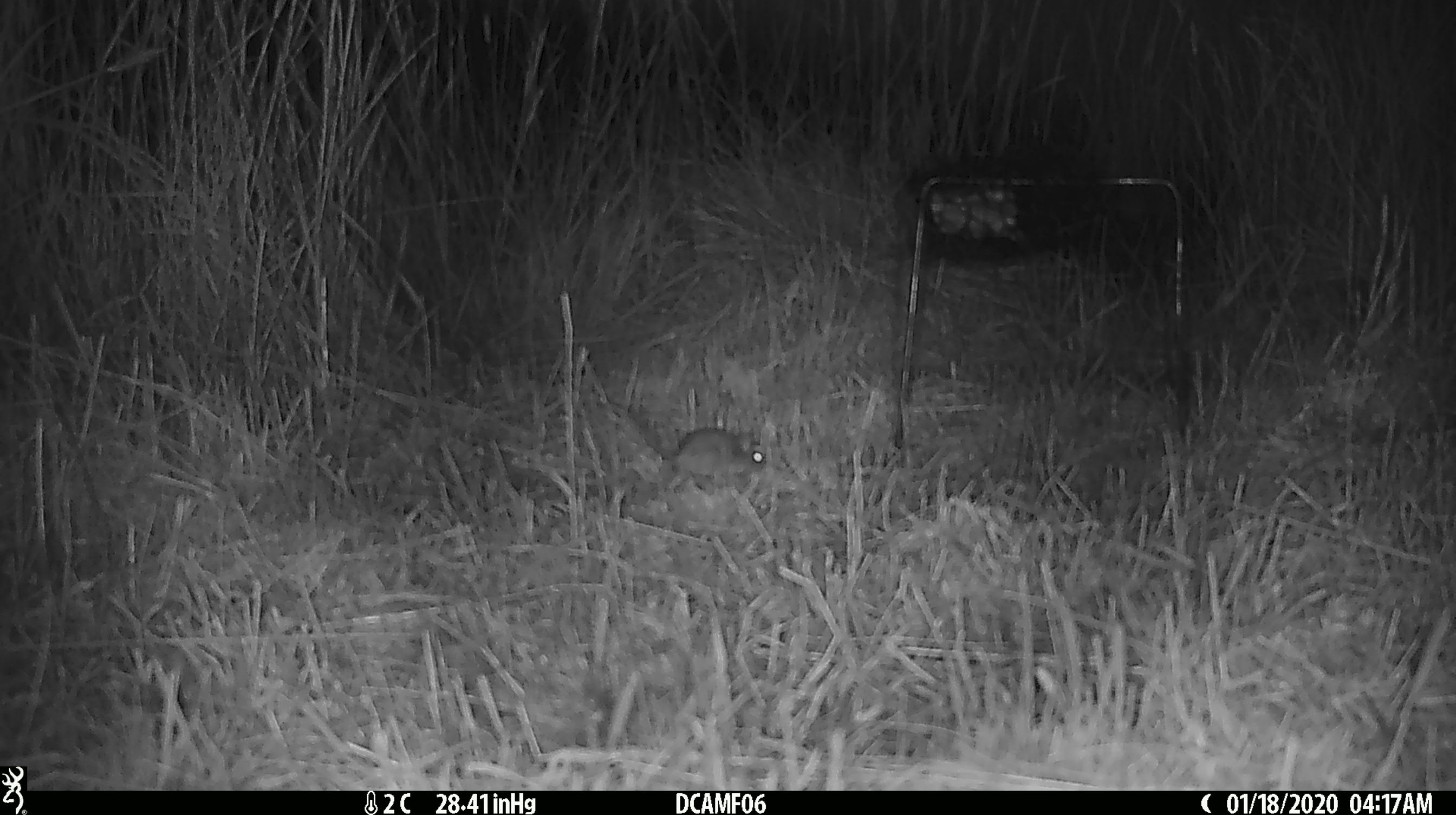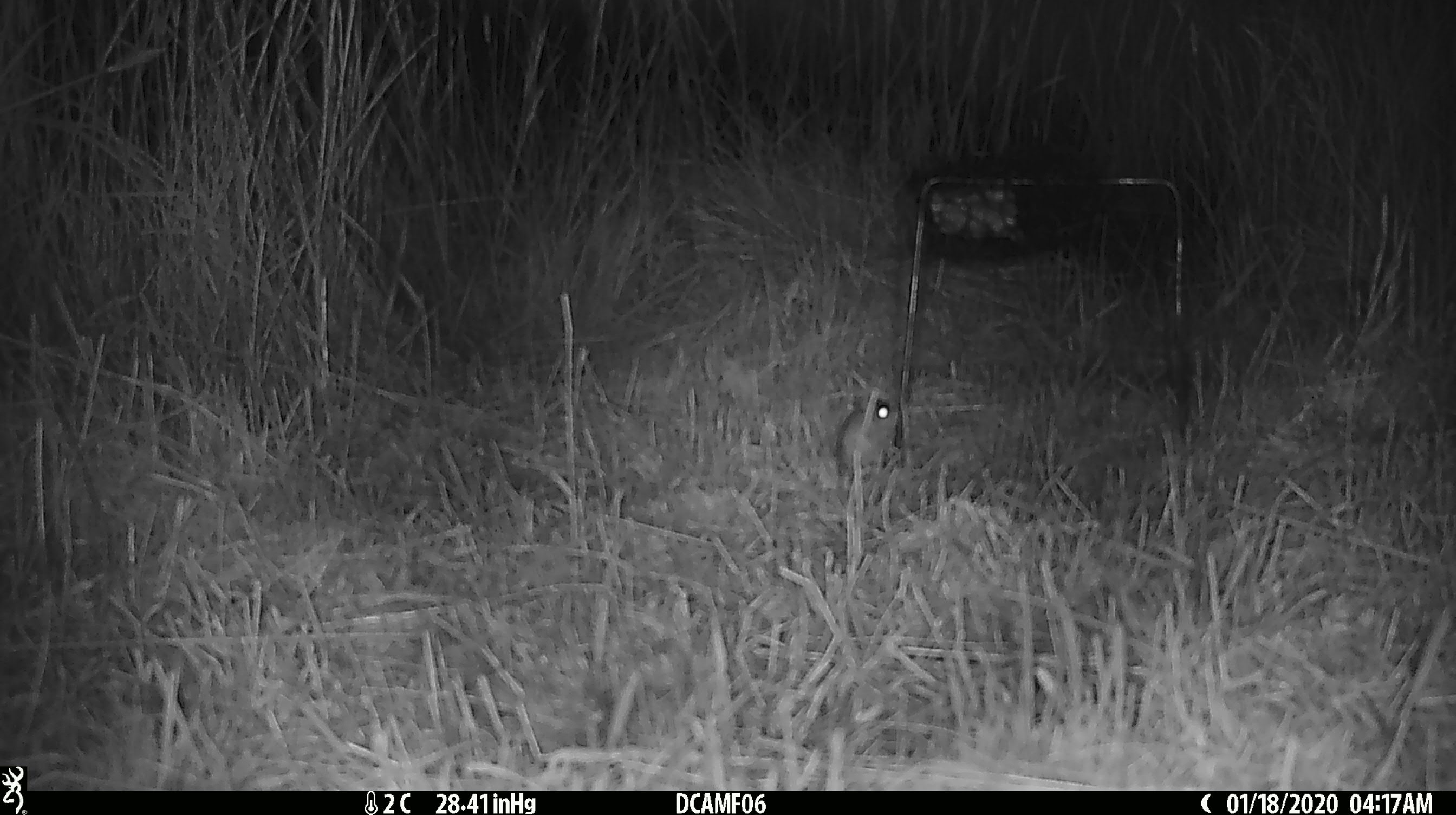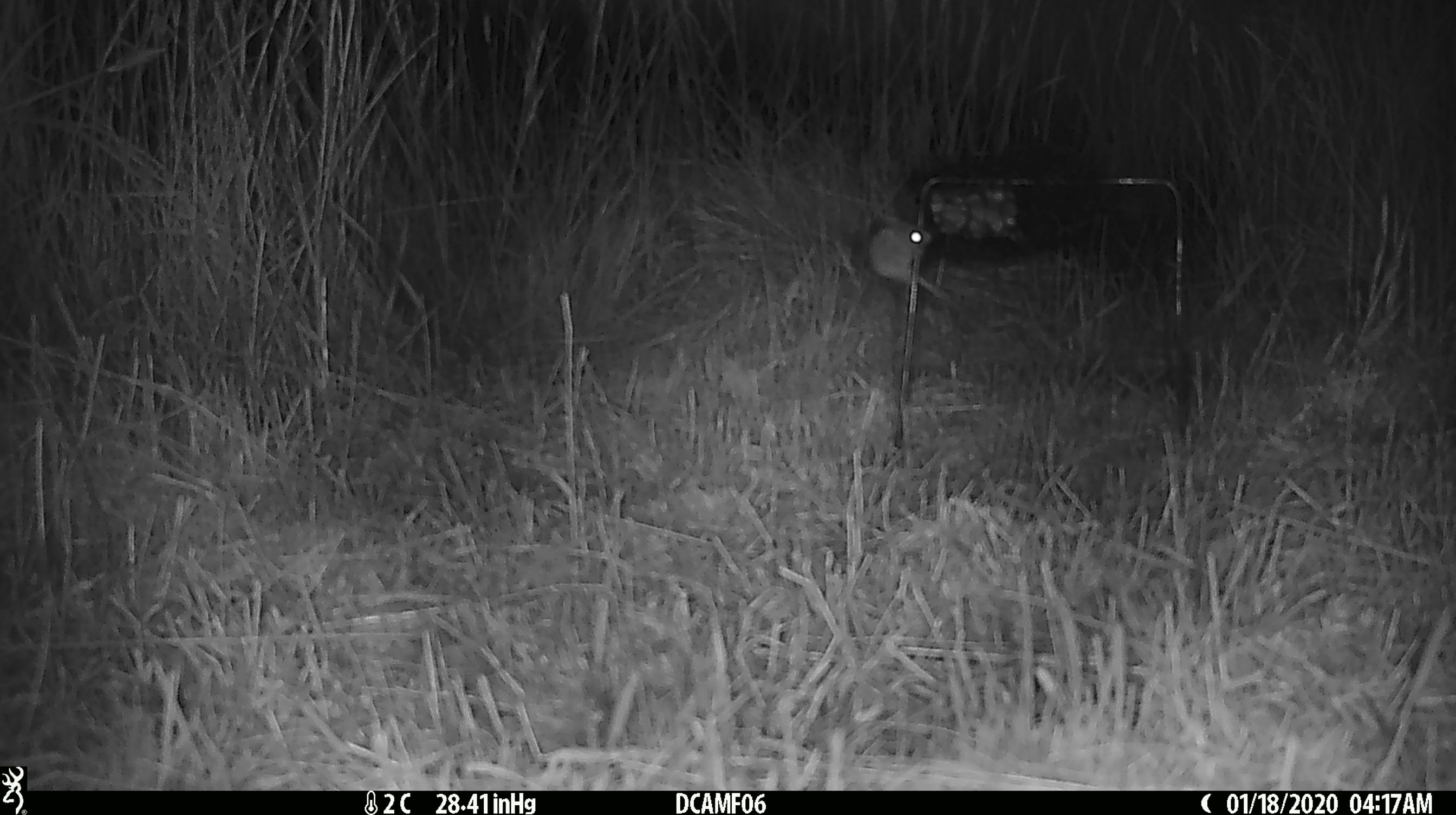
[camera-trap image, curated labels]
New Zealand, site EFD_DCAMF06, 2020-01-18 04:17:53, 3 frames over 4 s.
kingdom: Animalia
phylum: Chordata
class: Mammalia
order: Rodentia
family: Muridae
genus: Mus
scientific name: Mus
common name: mouse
Mouse (Mus).